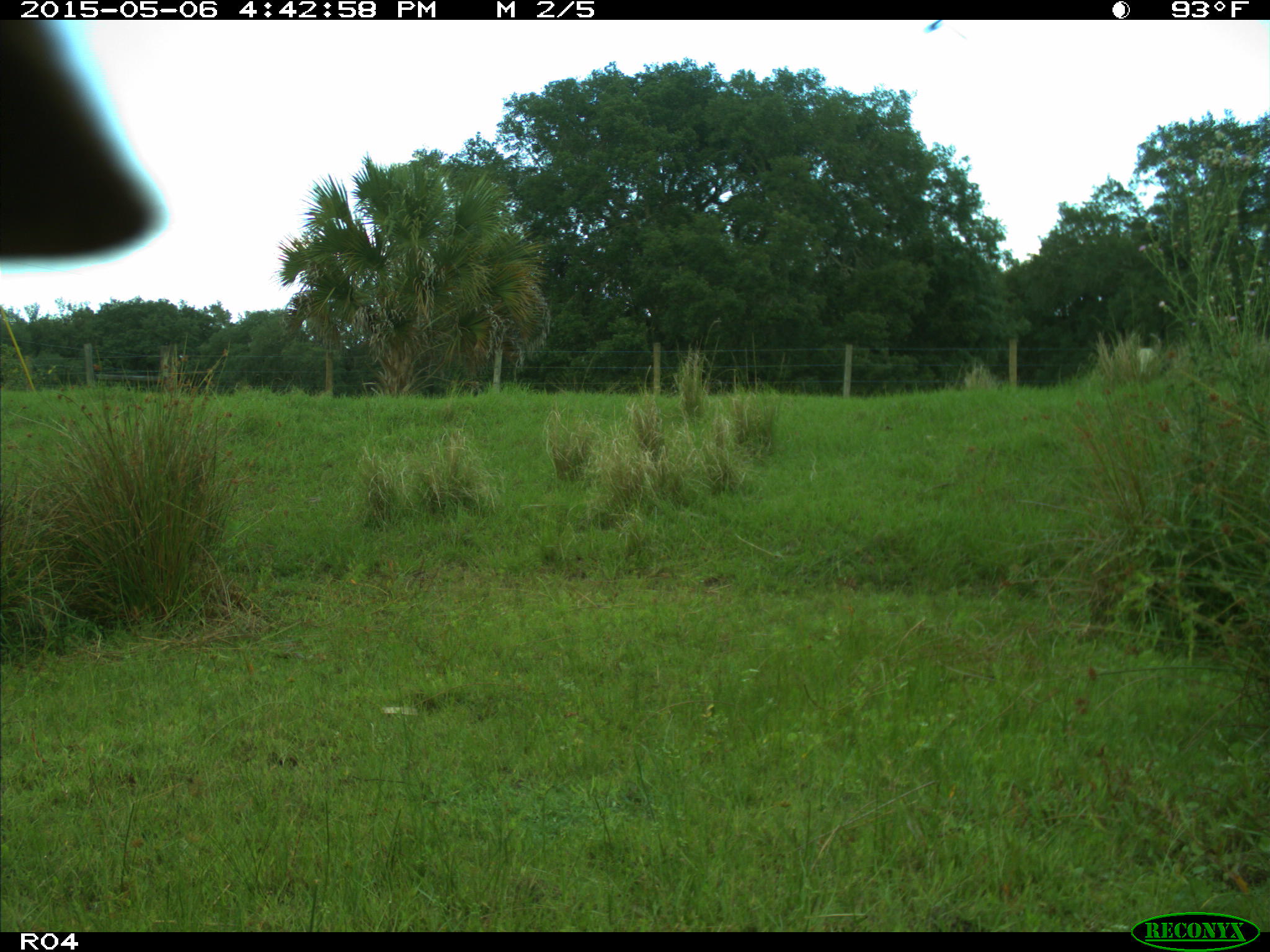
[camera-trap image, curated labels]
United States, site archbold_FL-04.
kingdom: Animalia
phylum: Chordata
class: Mammalia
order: Artiodactyla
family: Bovidae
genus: Bos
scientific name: Bos taurus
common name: domestic cow